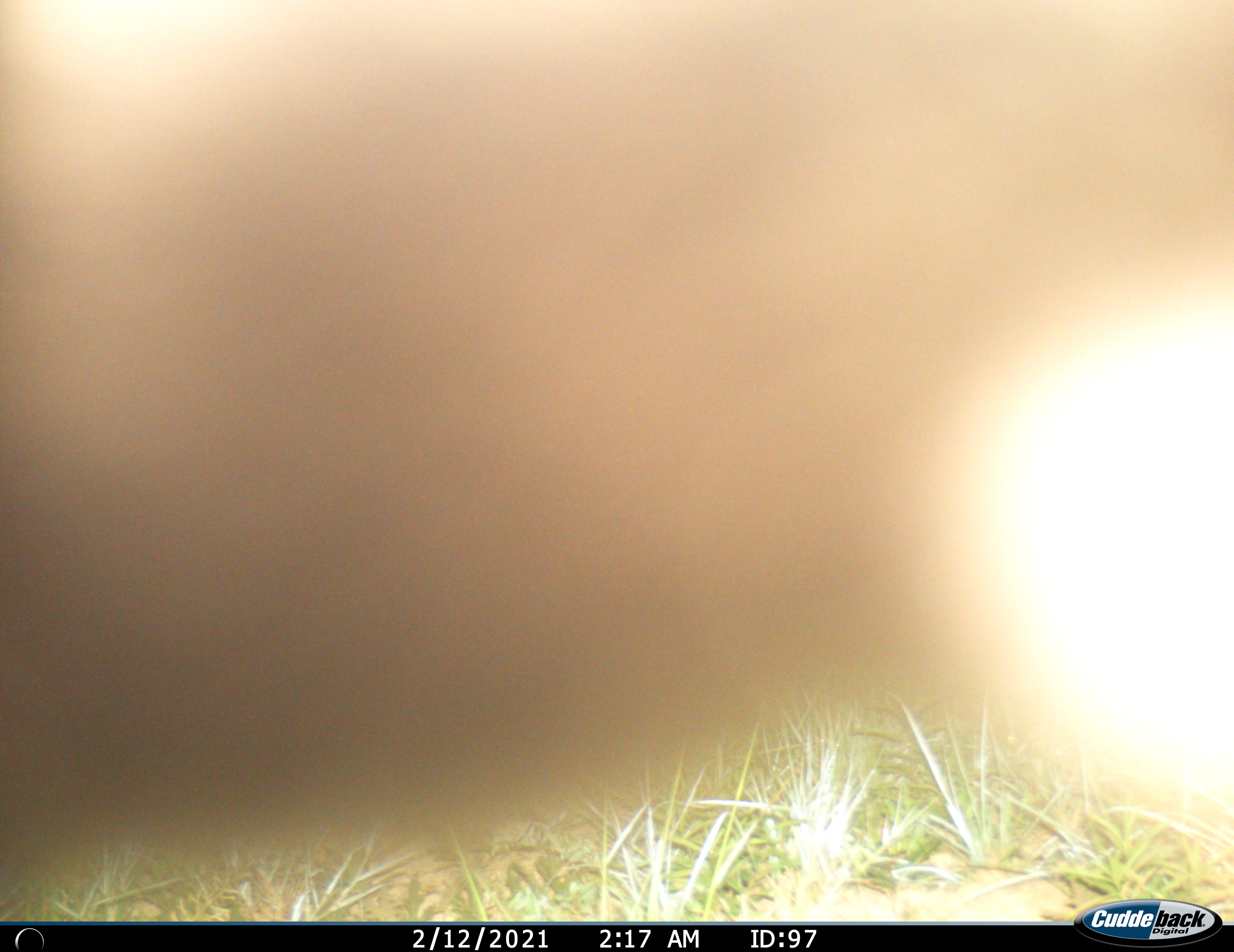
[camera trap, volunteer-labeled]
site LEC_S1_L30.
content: unidentified animal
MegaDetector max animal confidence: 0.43